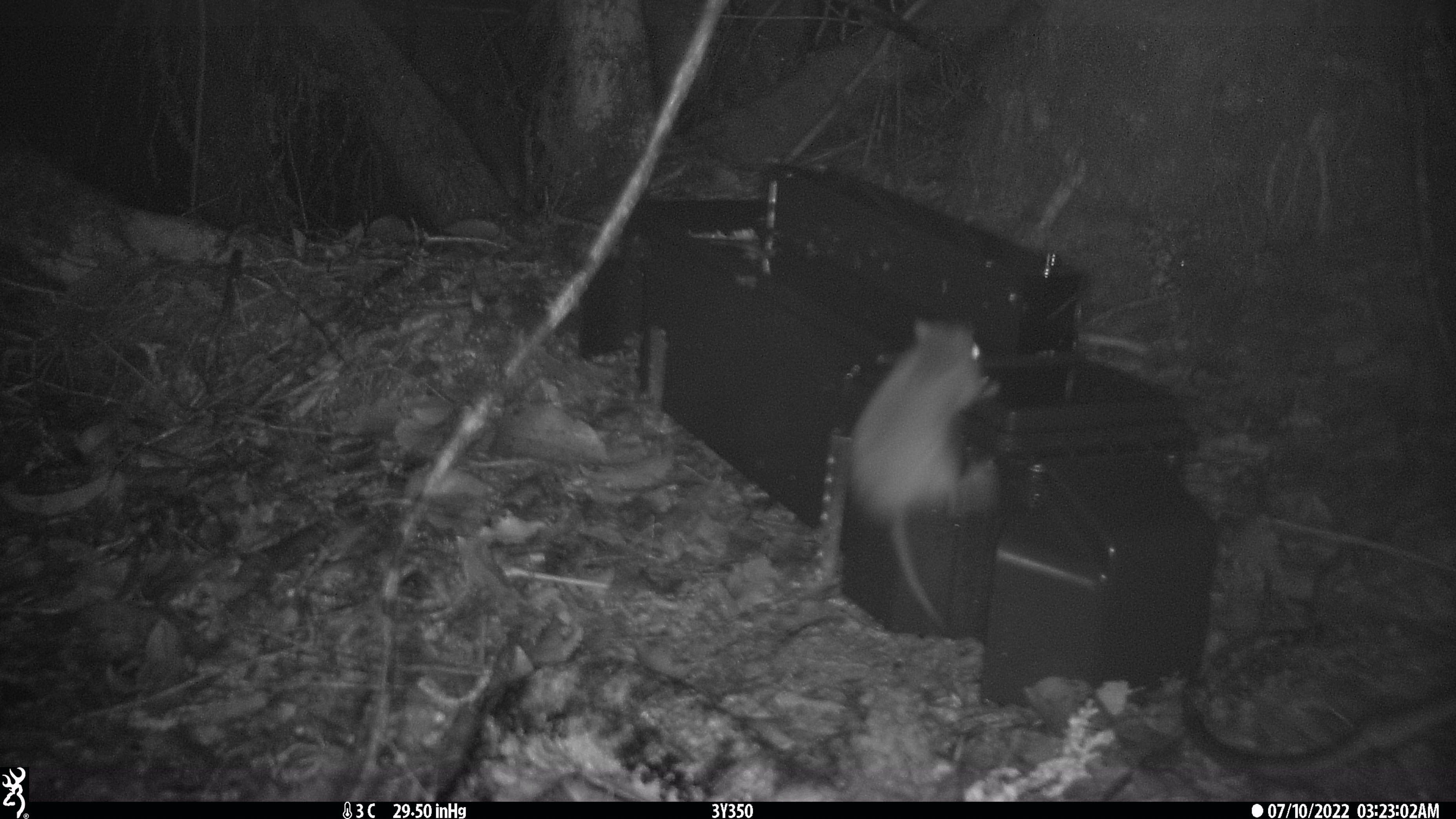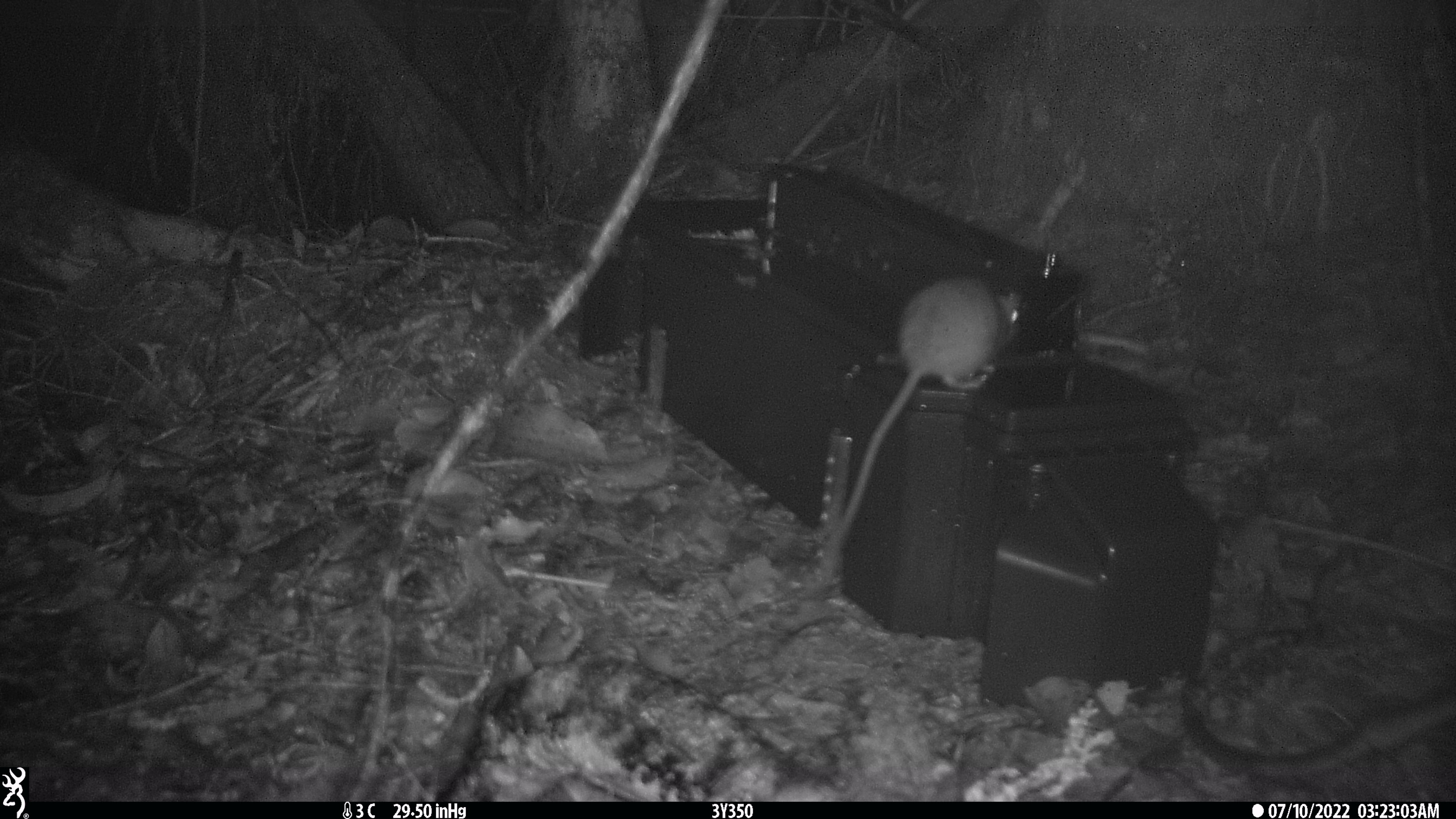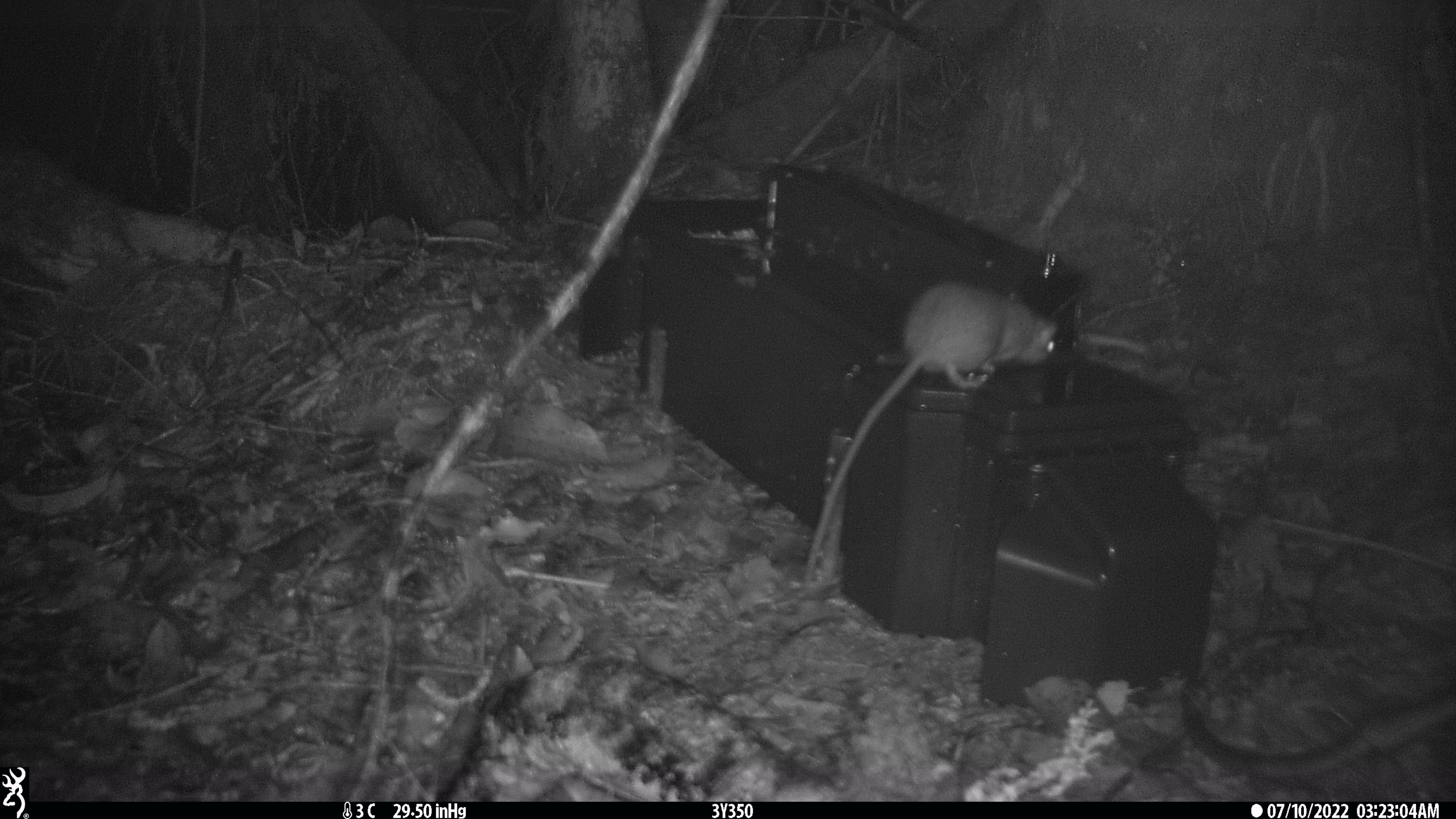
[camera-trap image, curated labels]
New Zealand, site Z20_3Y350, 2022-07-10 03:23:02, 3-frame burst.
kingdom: Animalia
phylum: Chordata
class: Mammalia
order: Rodentia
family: Muridae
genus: Rattus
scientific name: Rattus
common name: rat